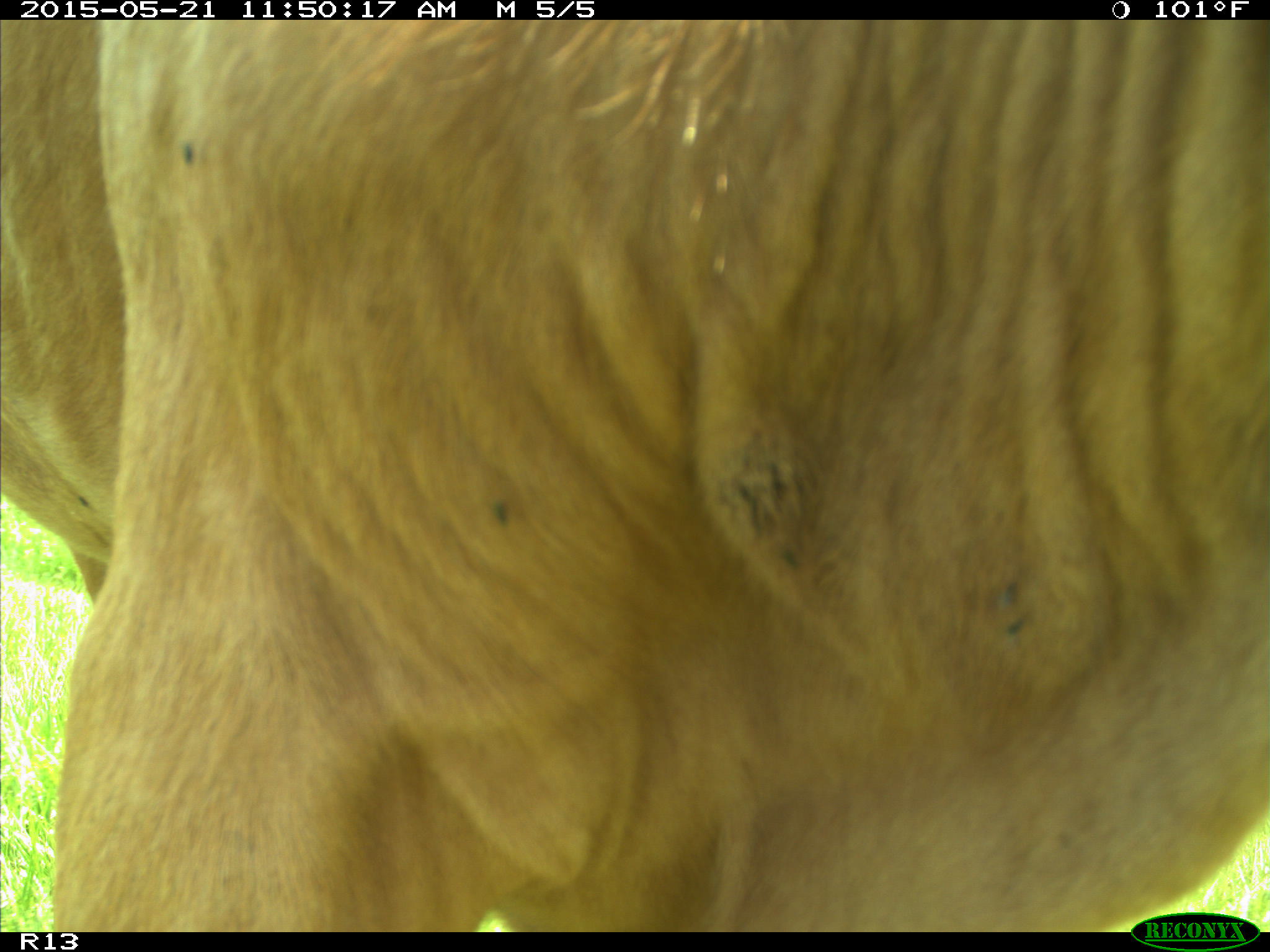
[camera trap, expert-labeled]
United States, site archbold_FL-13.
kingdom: Animalia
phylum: Chordata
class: Mammalia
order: Artiodactyla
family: Bovidae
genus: Bos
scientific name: Bos taurus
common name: domestic cow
Bos taurus (domestic cow).